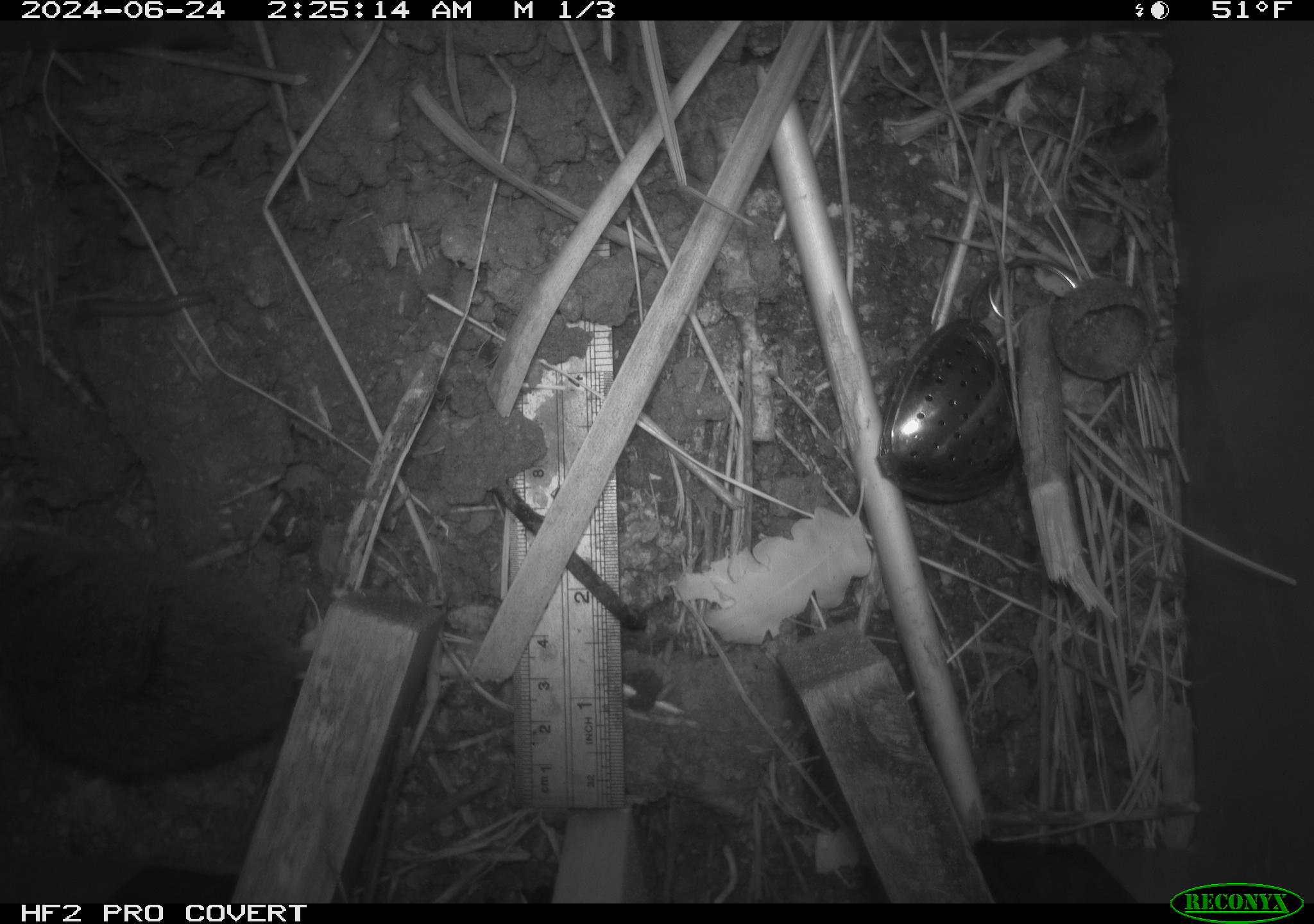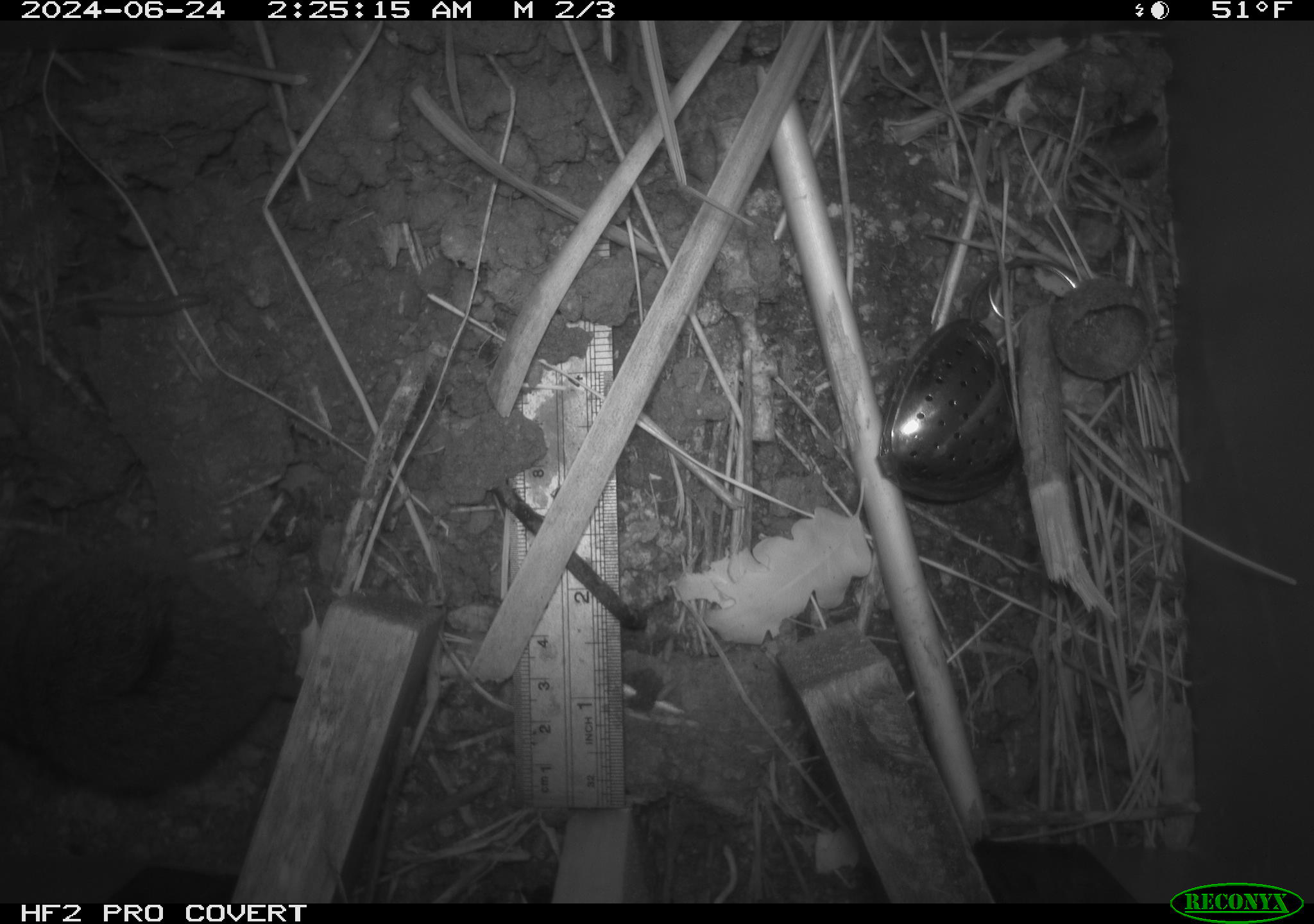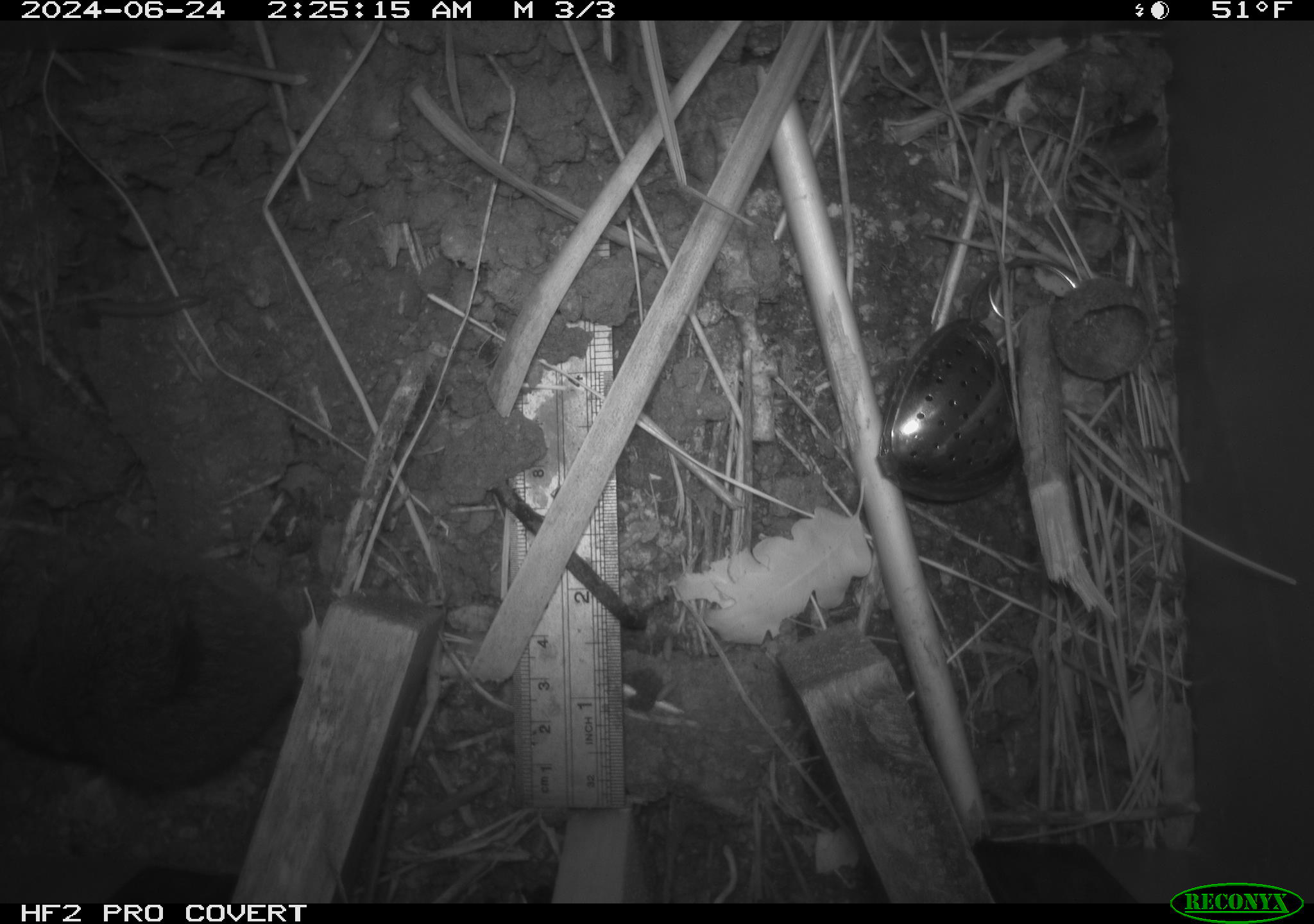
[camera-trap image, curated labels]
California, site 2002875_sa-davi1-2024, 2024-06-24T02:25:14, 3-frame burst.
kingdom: Animalia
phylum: Chordata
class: Mammalia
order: Rodentia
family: Cricetidae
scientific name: Arvicolinae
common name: voles, lemmings, and muskrats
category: arvicolinae subfamily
Arvicolinae subfamily (voles, lemmings, and muskrats) (Arvicolinae).